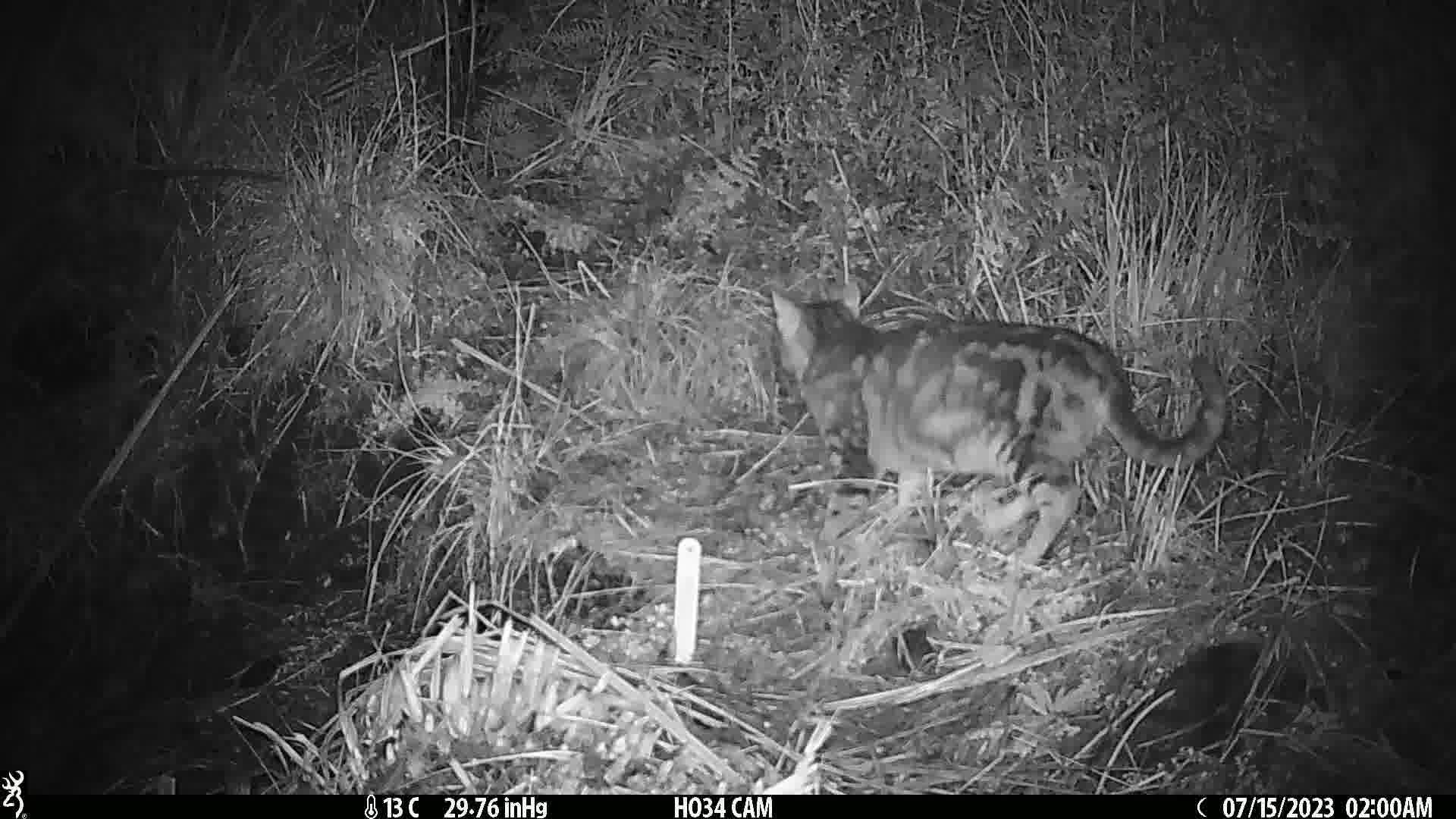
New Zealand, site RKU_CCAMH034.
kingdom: Animalia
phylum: Chordata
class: Mammalia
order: Carnivora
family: Felidae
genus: Felis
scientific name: Felis catus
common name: domestic cat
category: cat